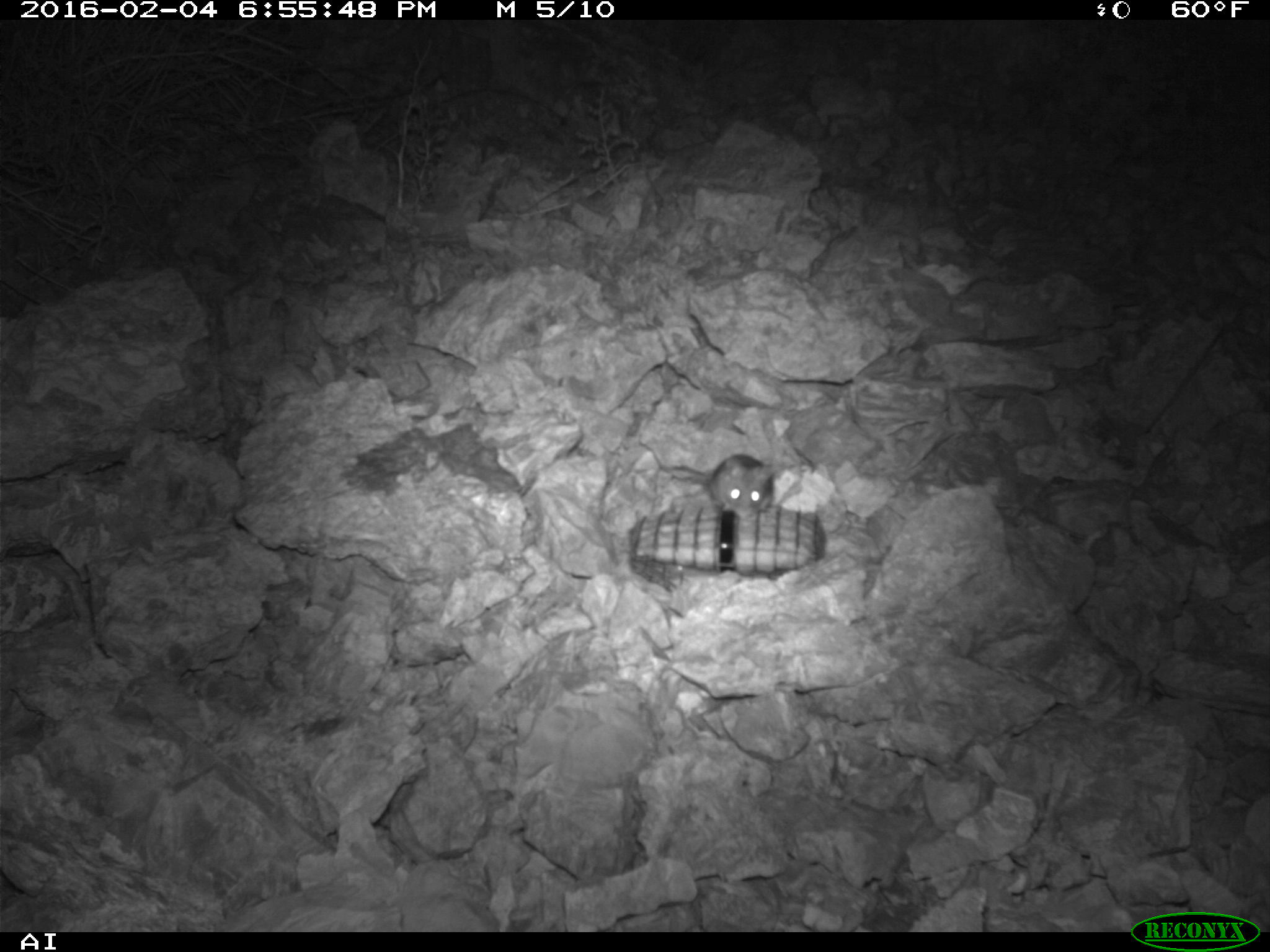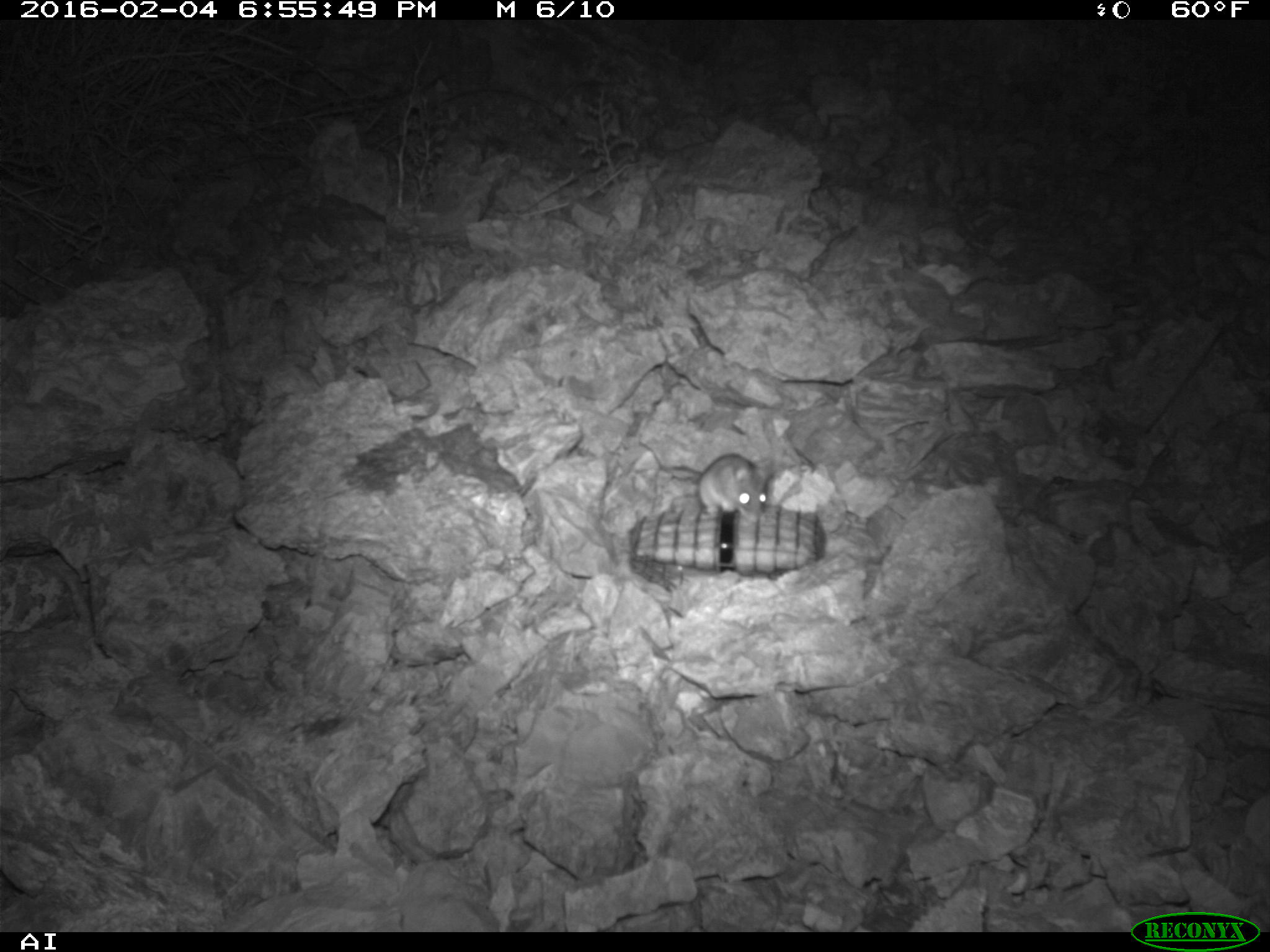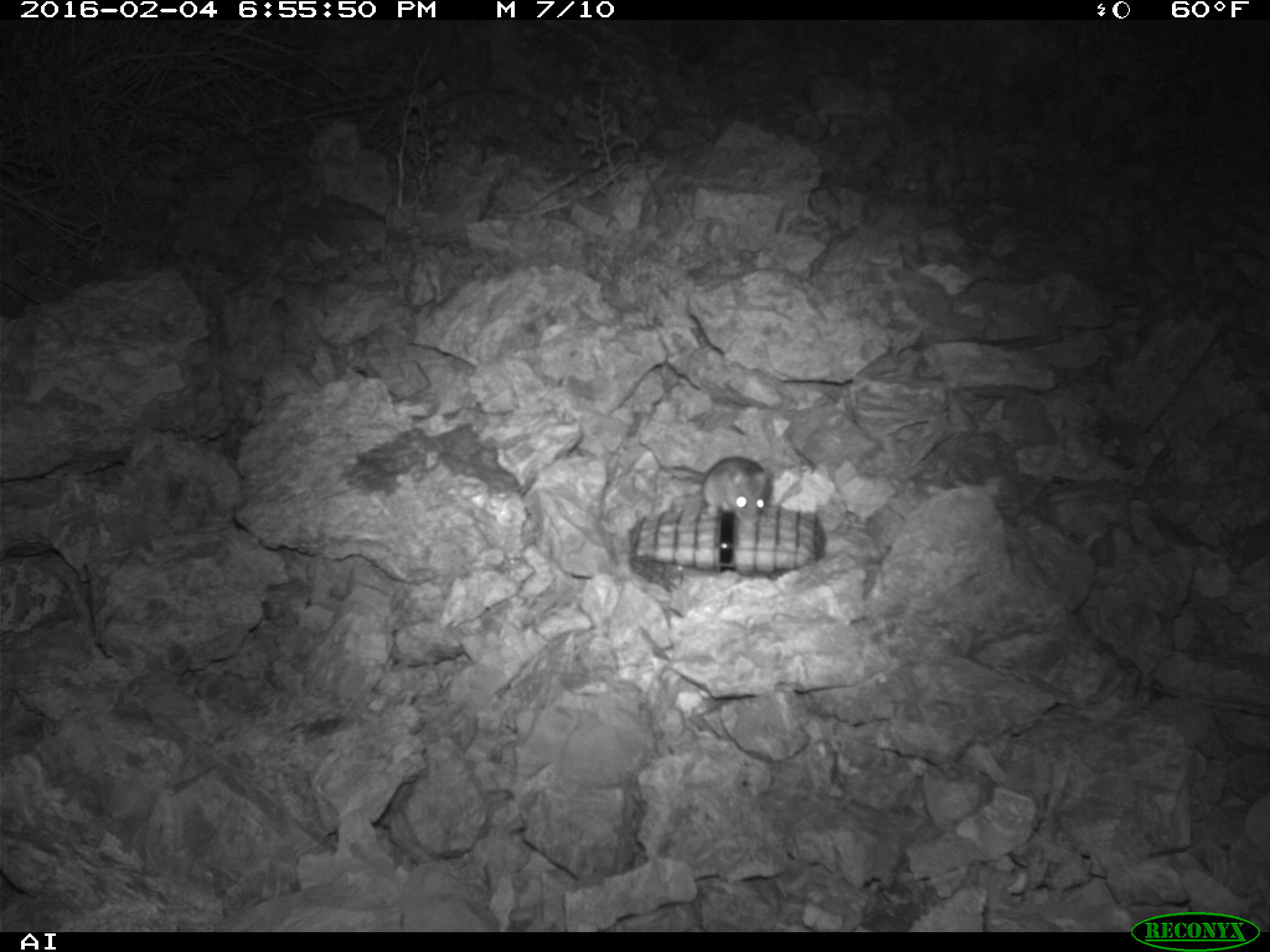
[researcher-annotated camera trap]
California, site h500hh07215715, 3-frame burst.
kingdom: Animalia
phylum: Chordata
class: Mammalia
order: Rodentia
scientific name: Rodentia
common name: rodent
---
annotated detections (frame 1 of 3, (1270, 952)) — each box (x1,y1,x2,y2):
rodent: (708,454,801,517)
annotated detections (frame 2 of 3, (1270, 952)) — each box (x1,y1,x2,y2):
rodent: (636,433,770,526)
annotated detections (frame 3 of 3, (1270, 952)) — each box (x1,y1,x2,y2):
rodent: (668,457,774,523)